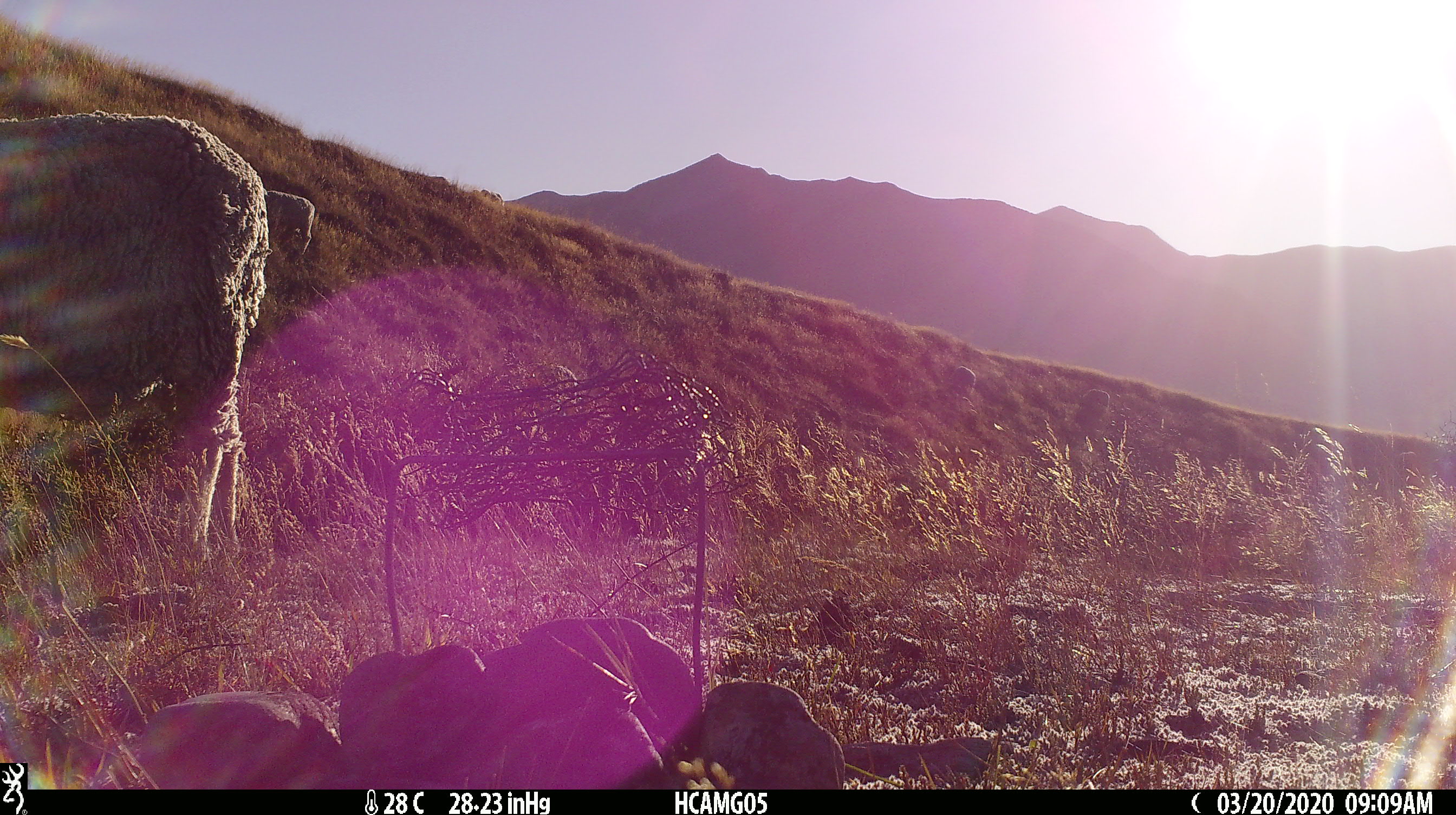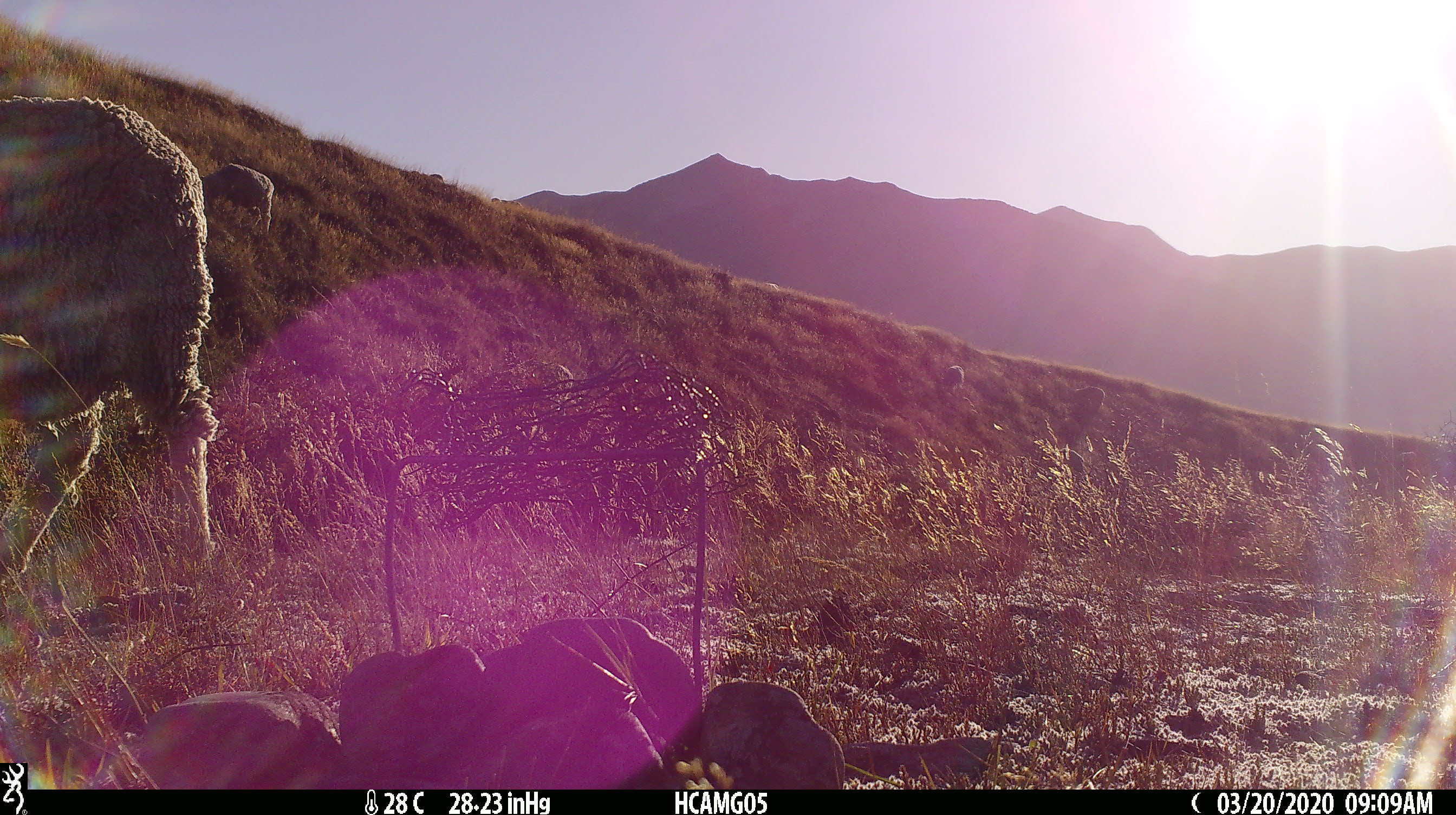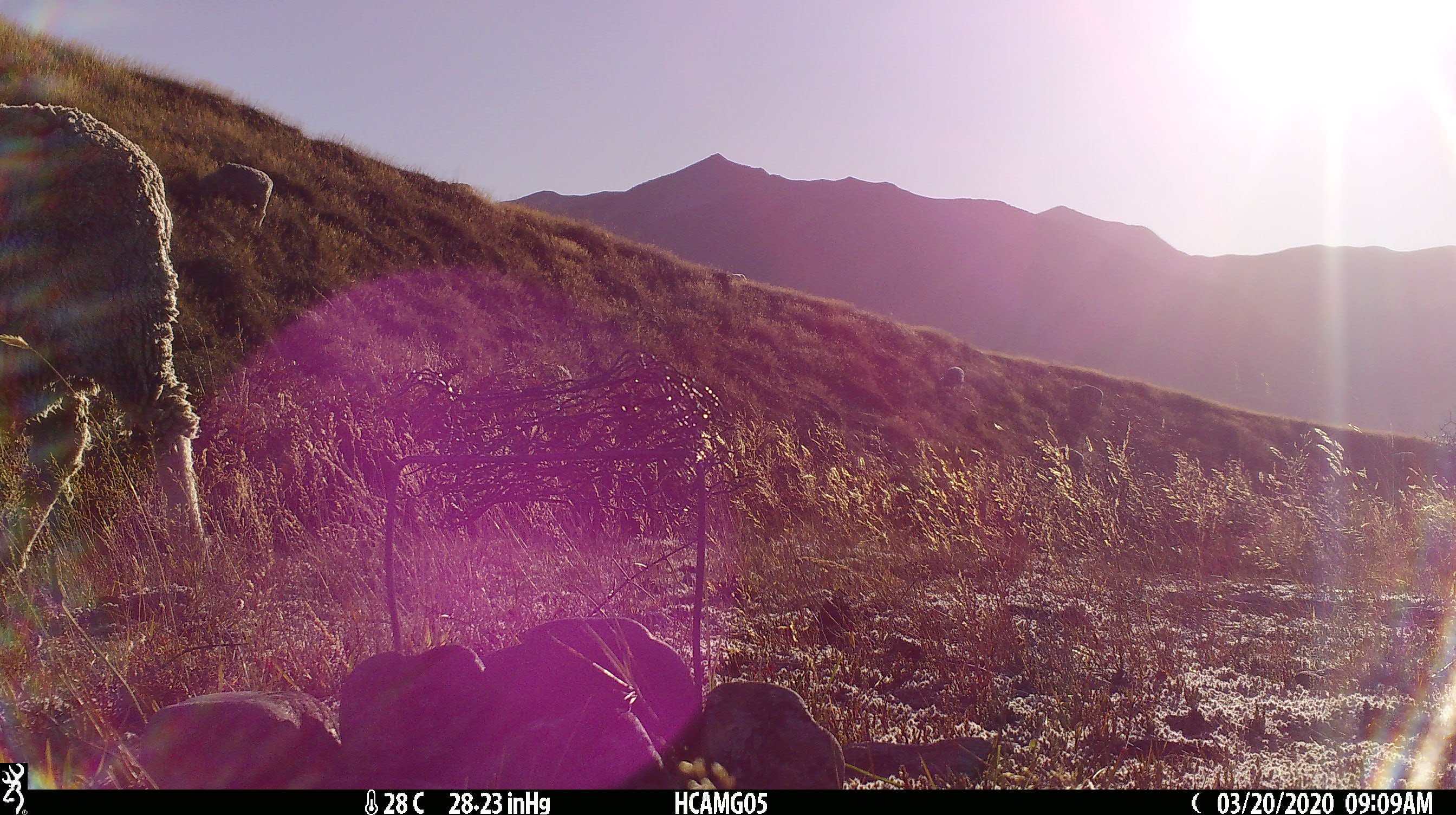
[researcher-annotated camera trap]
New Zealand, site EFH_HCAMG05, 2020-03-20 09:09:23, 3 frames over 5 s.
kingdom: Animalia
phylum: Chordata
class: Mammalia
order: Artiodactyla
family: Bovidae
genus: Ovis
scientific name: Ovis aries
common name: domestic sheep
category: sheep